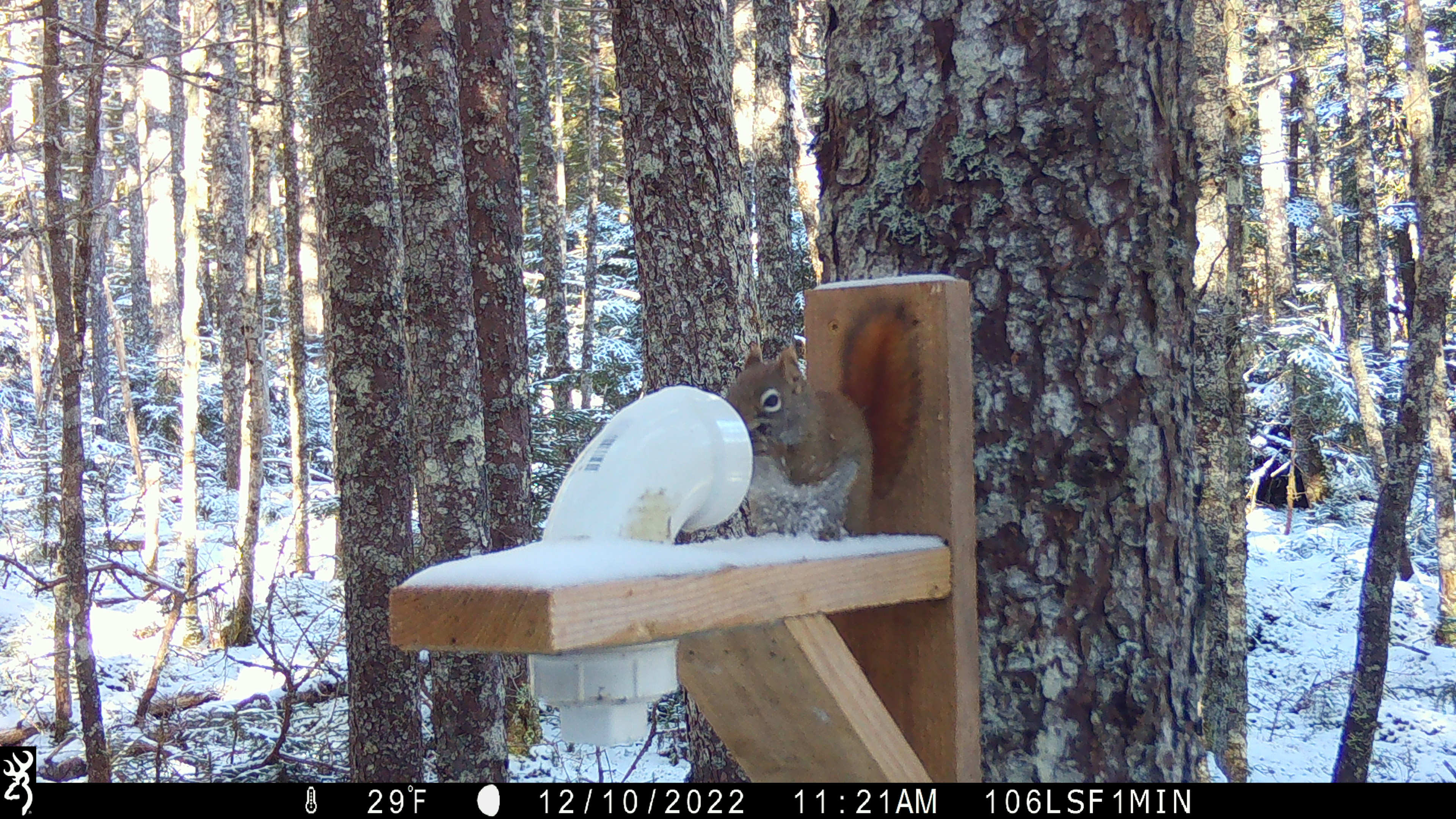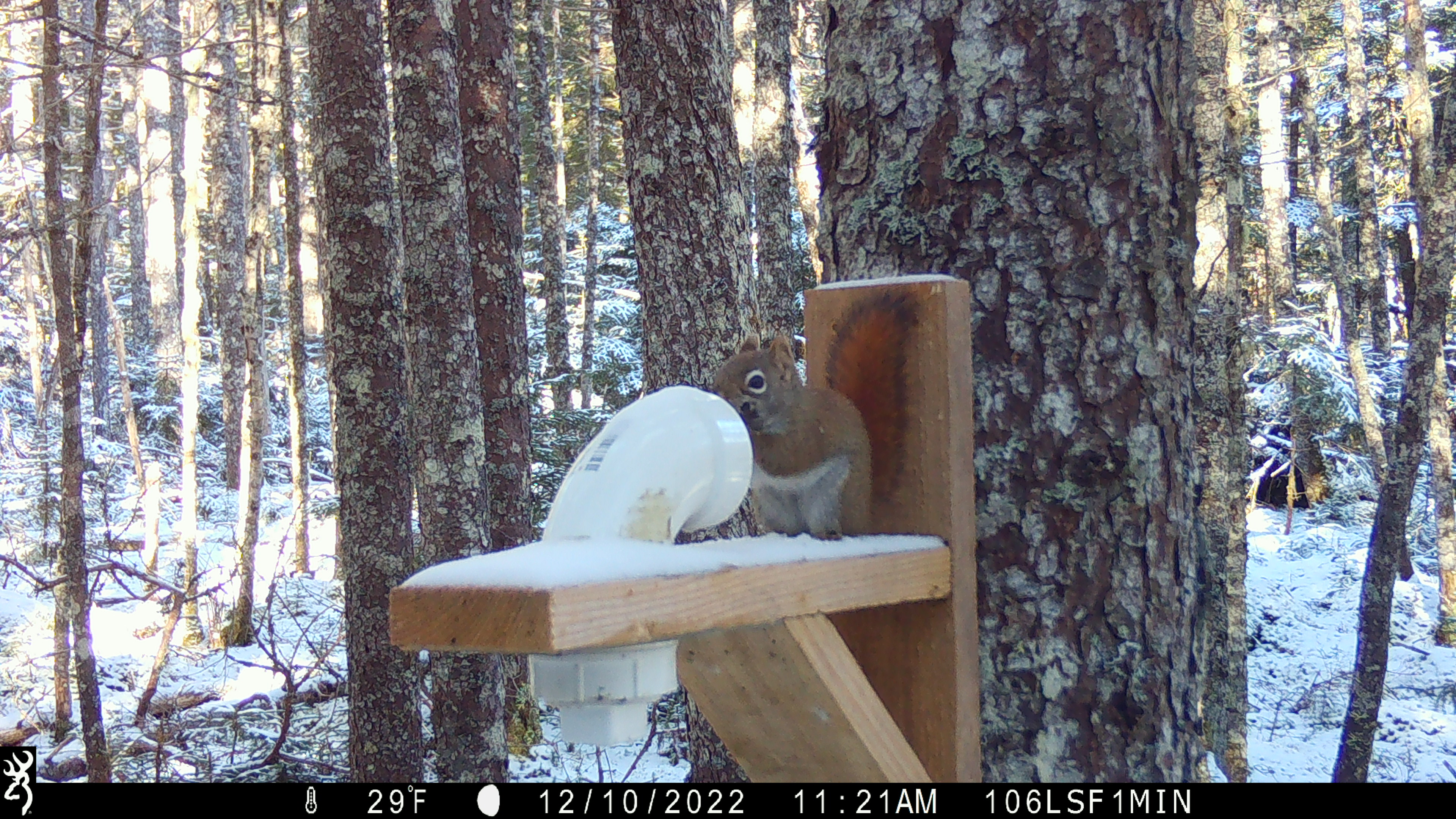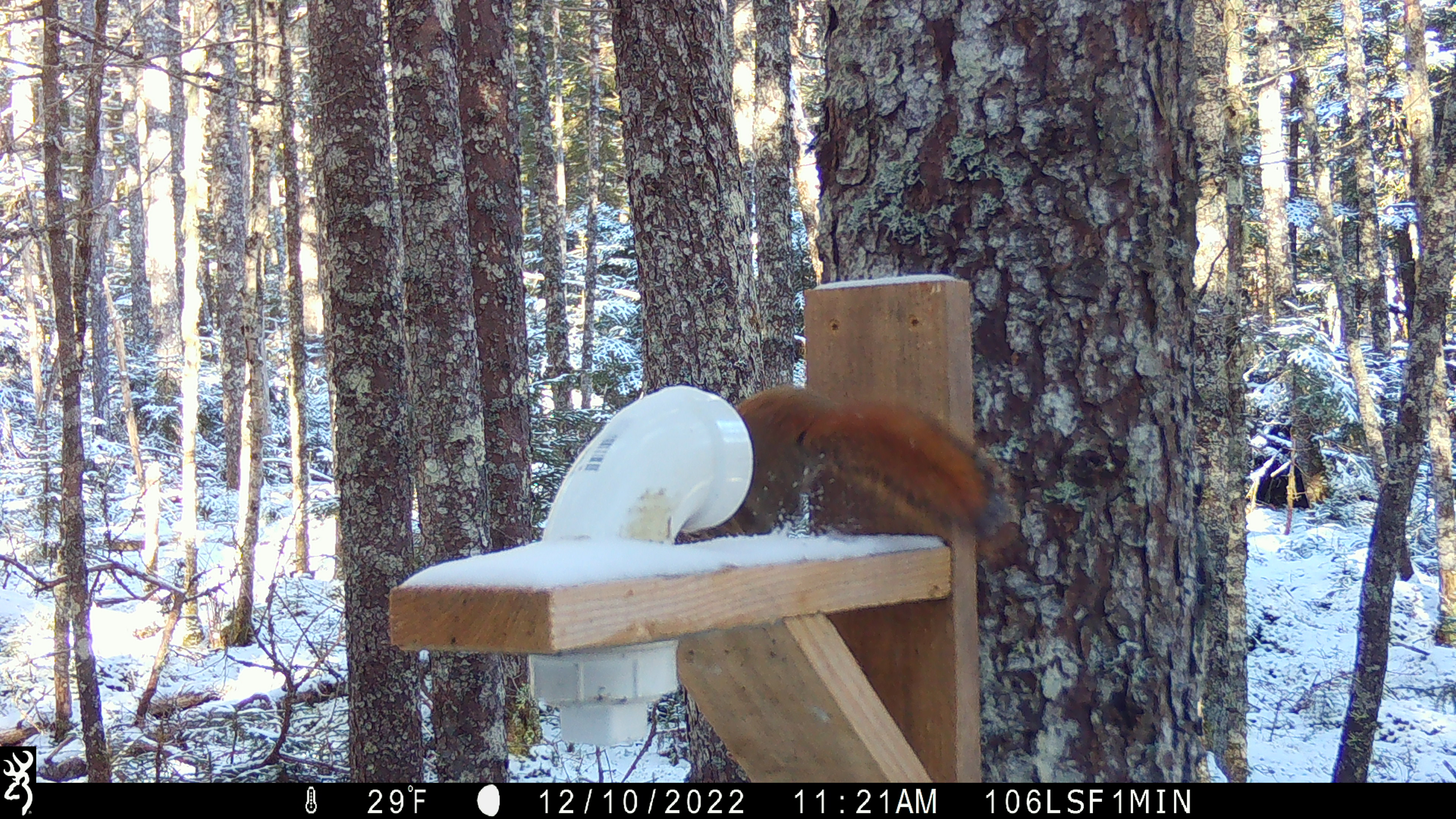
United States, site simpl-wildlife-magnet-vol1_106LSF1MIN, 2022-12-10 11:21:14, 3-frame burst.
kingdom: Animalia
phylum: Chordata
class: Mammalia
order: Rodentia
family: Sciuridae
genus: Tamiasciurus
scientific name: Tamiasciurus hudsonicus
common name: red squirrel